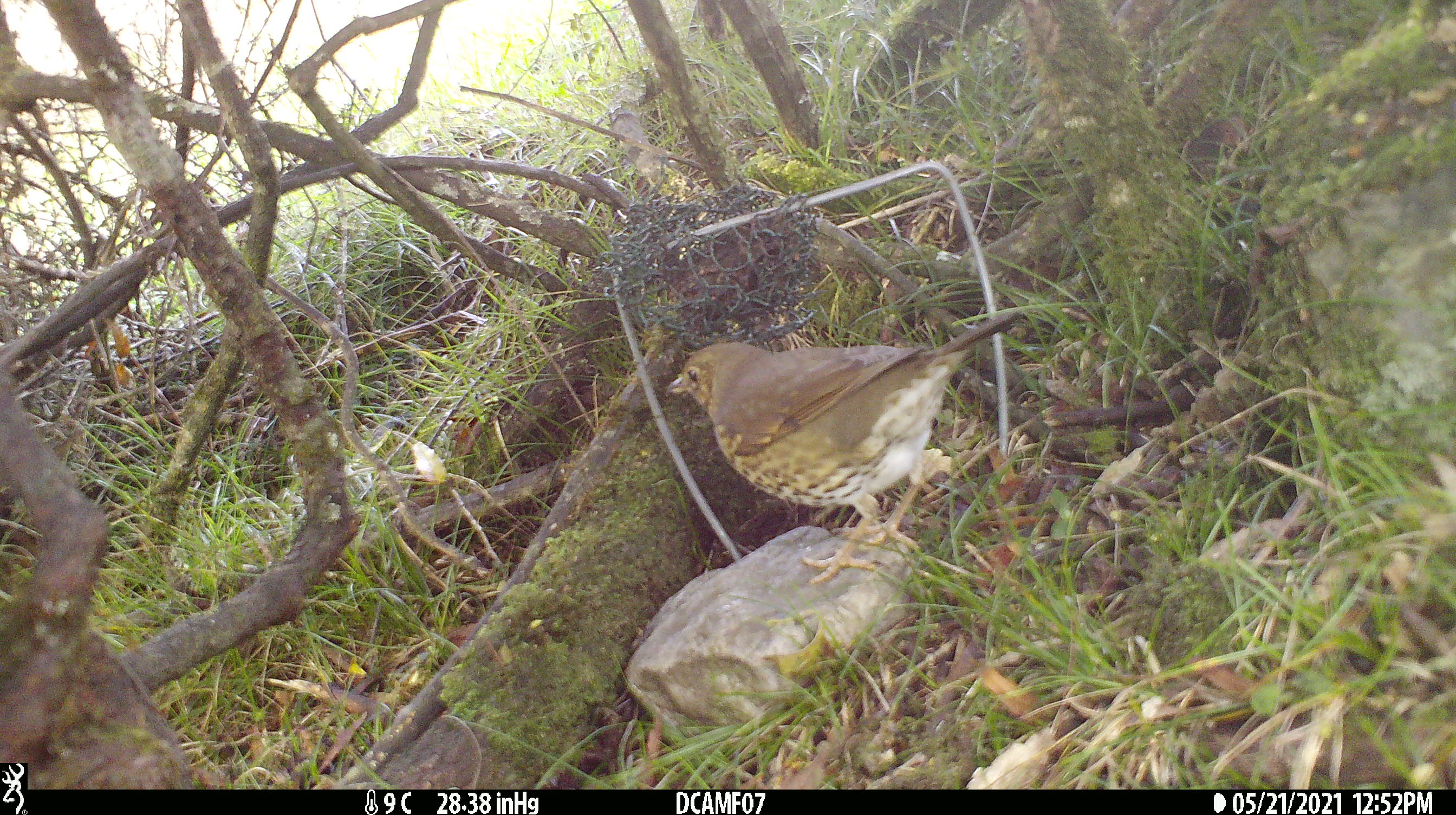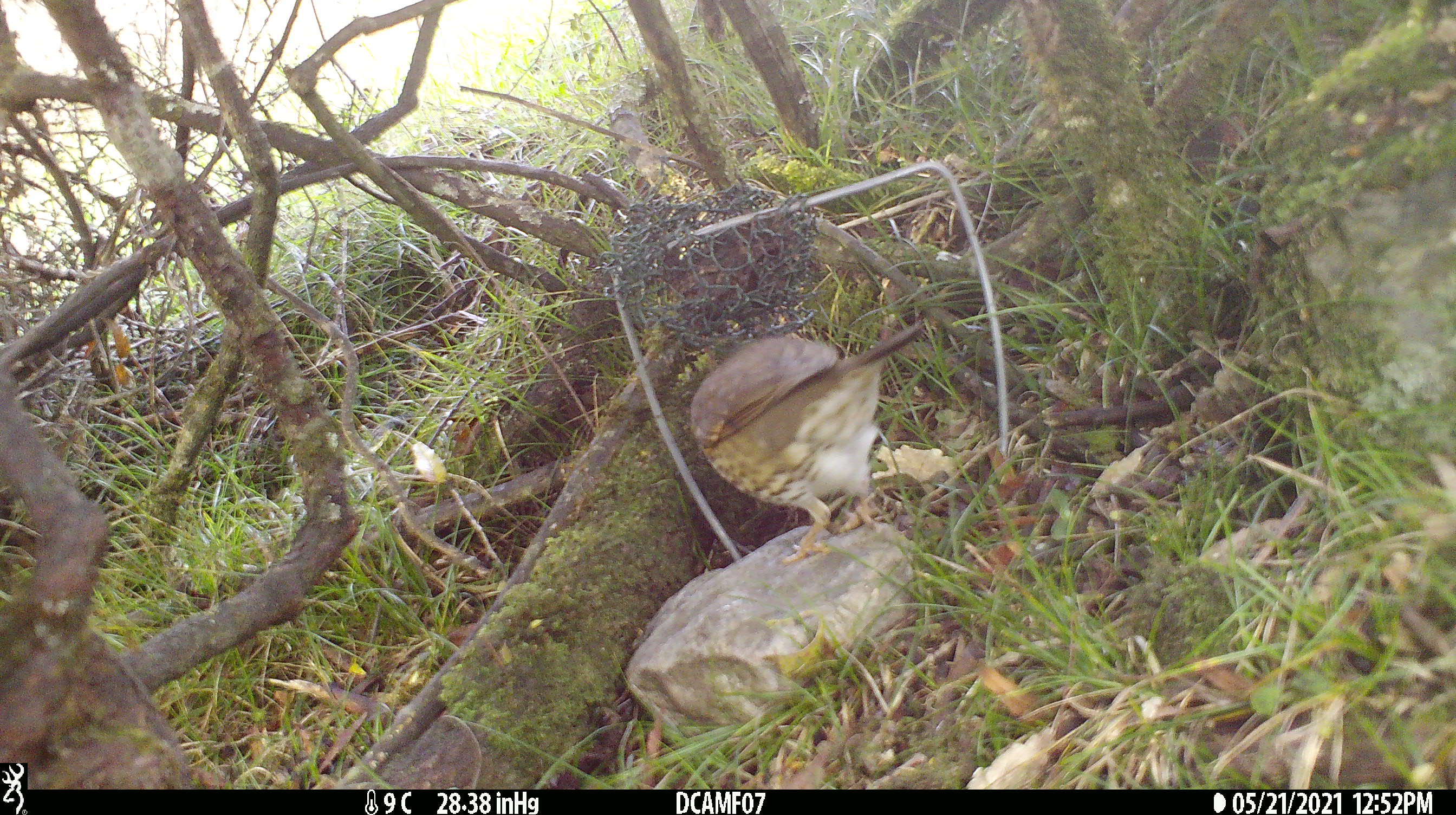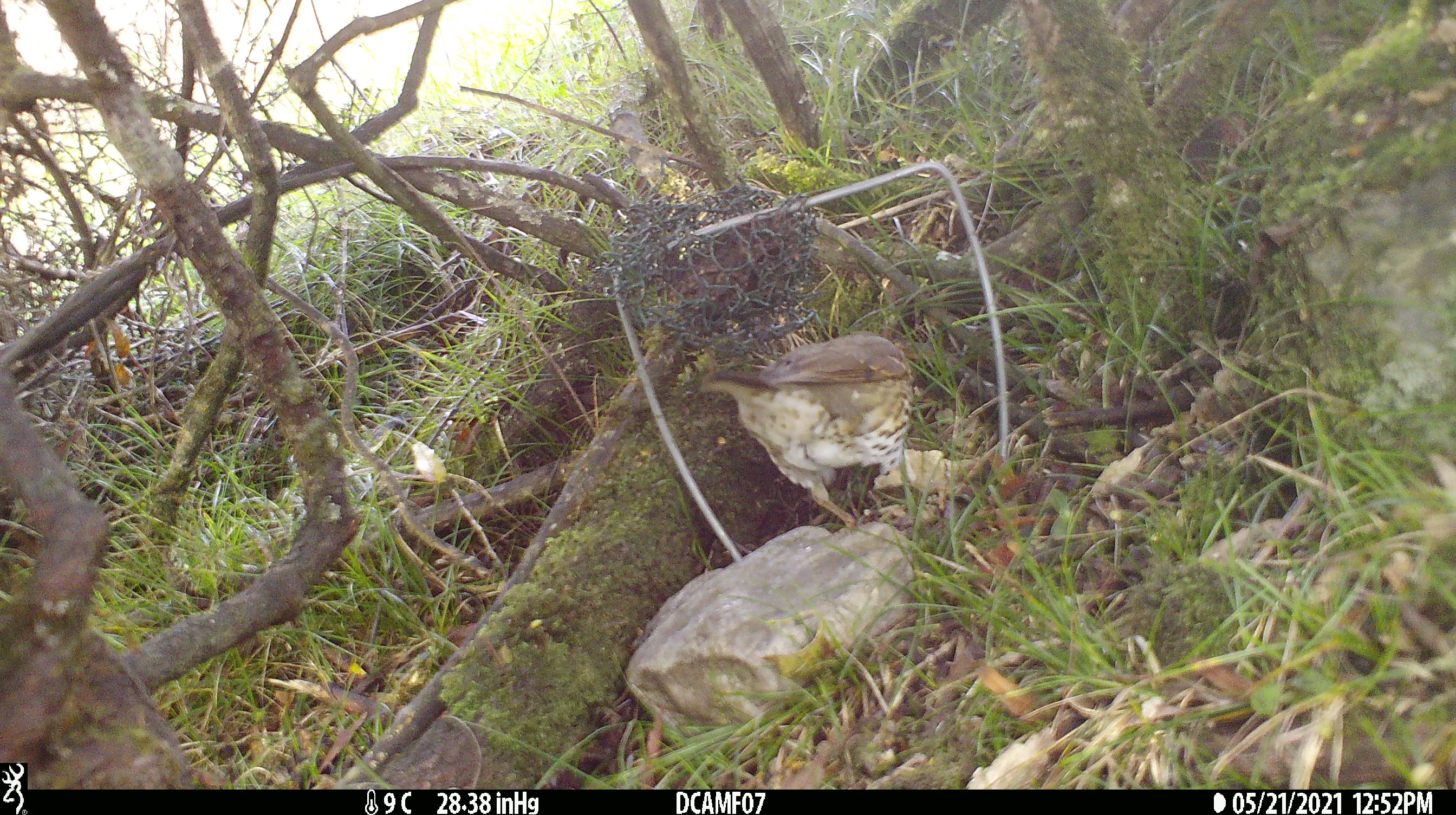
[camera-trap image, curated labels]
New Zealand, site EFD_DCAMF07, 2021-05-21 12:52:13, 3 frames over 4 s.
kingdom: Animalia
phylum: Chordata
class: Aves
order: Passeriformes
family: Turdidae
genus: Turdus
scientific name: Turdus philomelos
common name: song thrush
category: thrush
Thrush (song thrush) (Turdus philomelos).